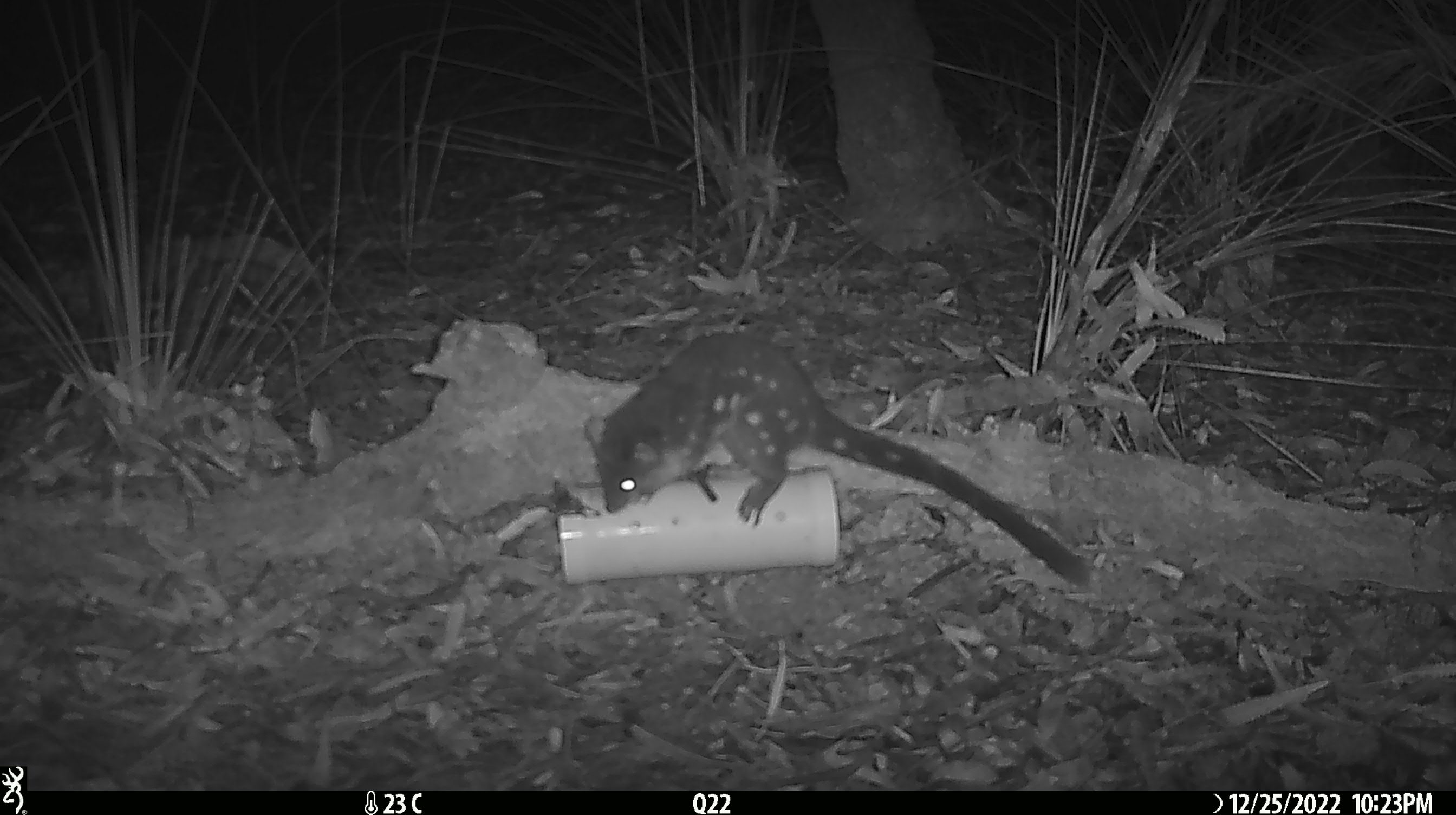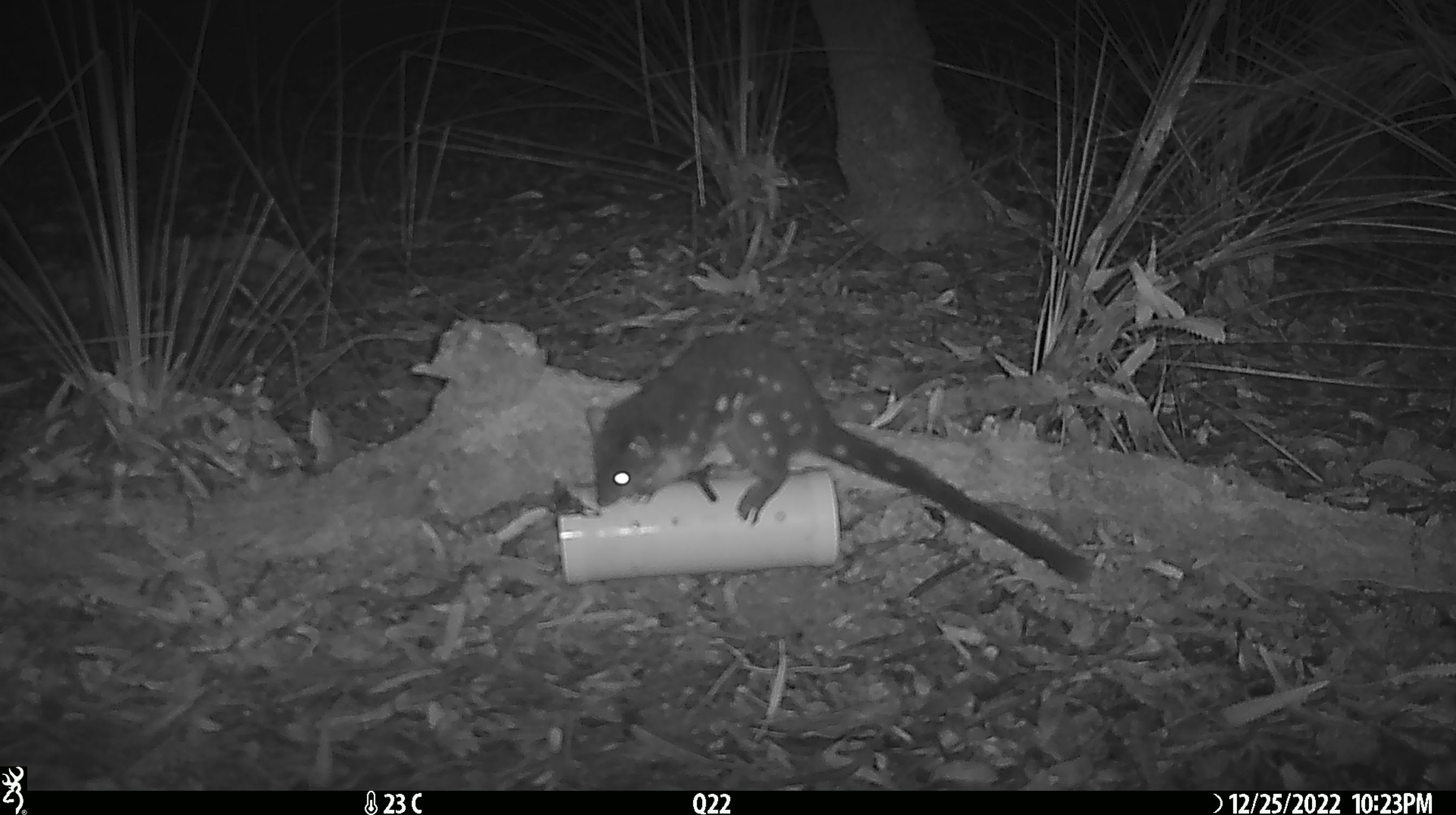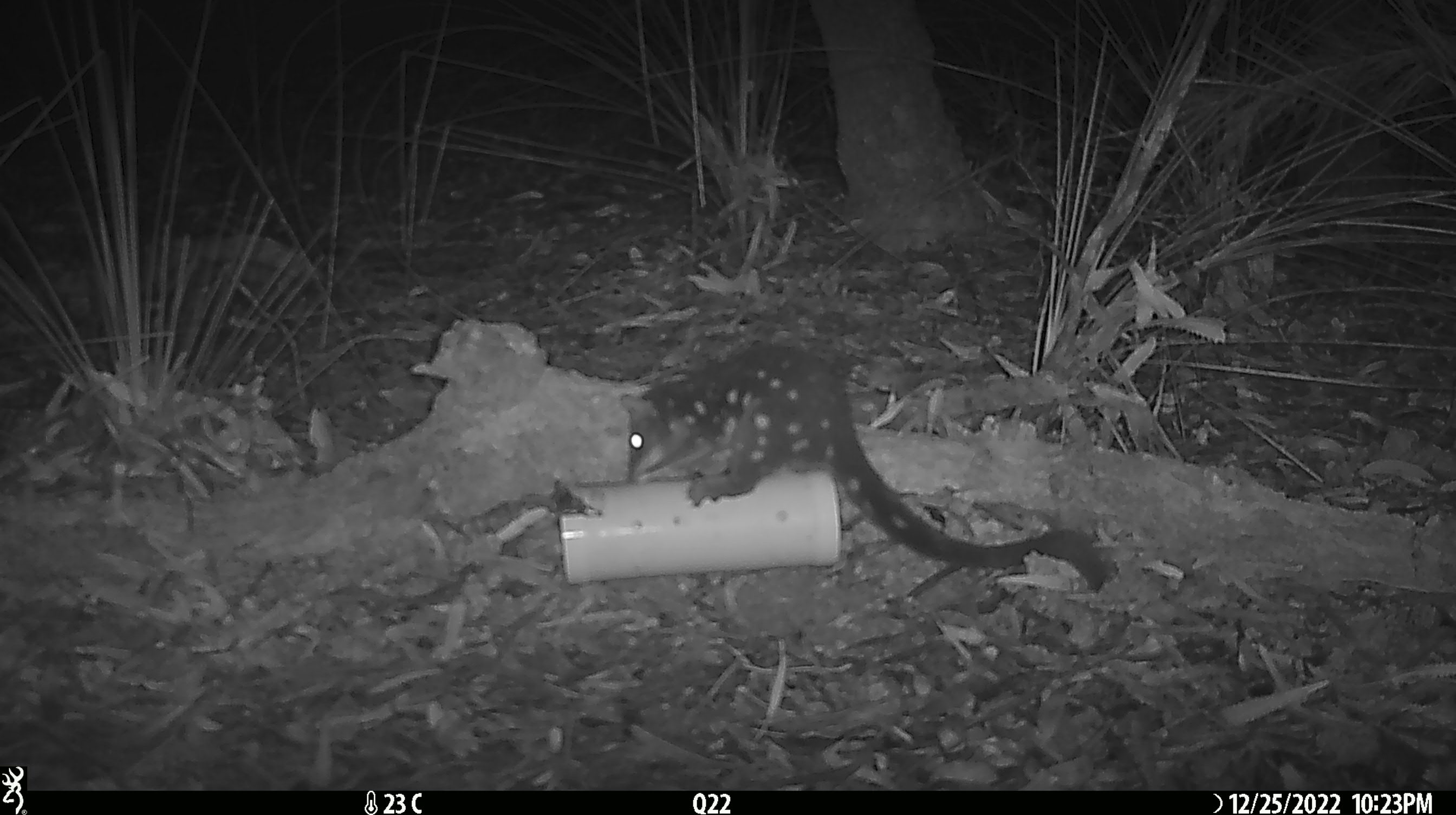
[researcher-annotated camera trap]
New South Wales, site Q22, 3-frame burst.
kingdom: Animalia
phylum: Chordata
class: Mammalia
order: Dasyuromorphia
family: Dasyuridae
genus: Dasyurus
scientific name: Dasyurus maculatus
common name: spotted-tailed quoll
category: quoll